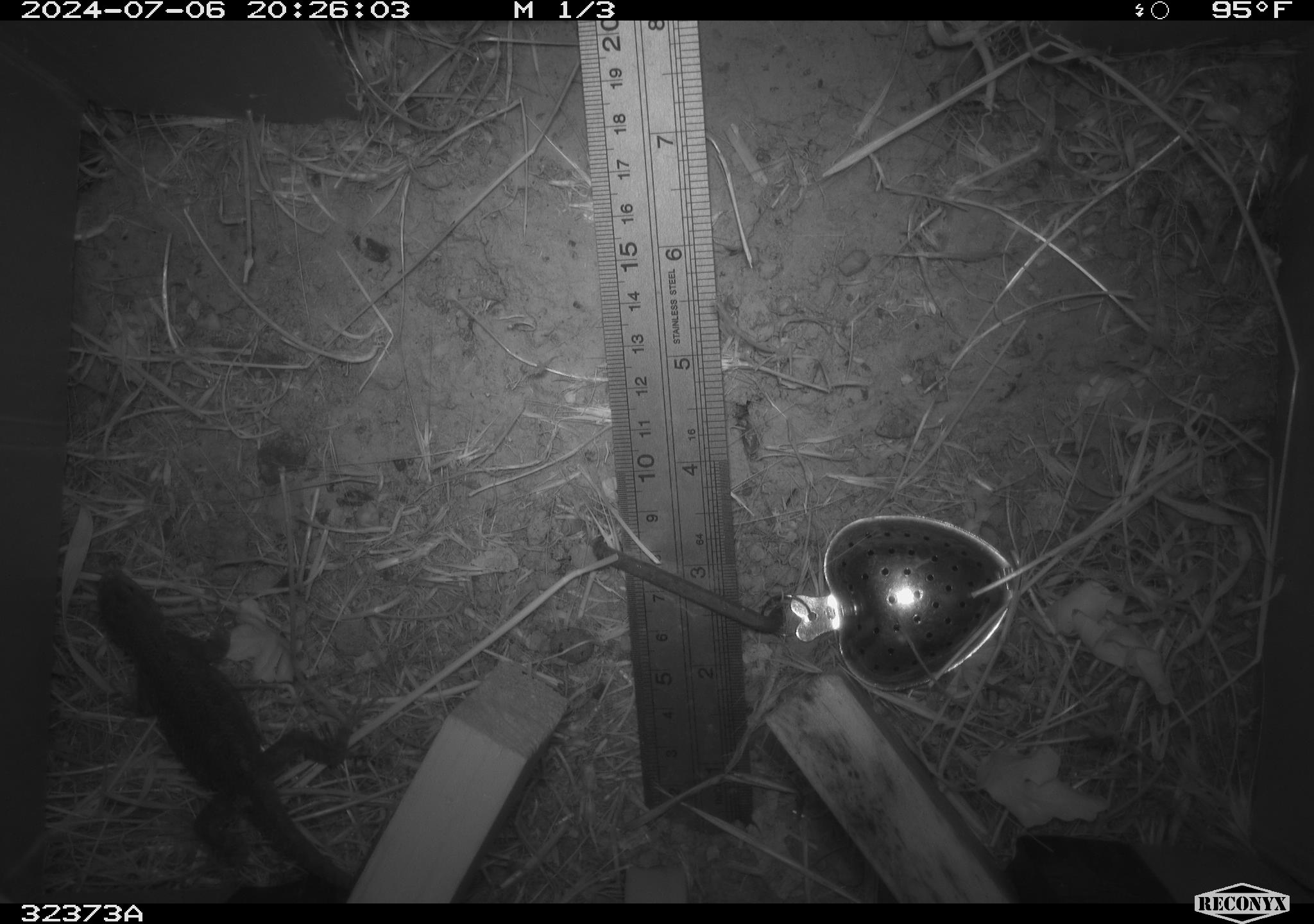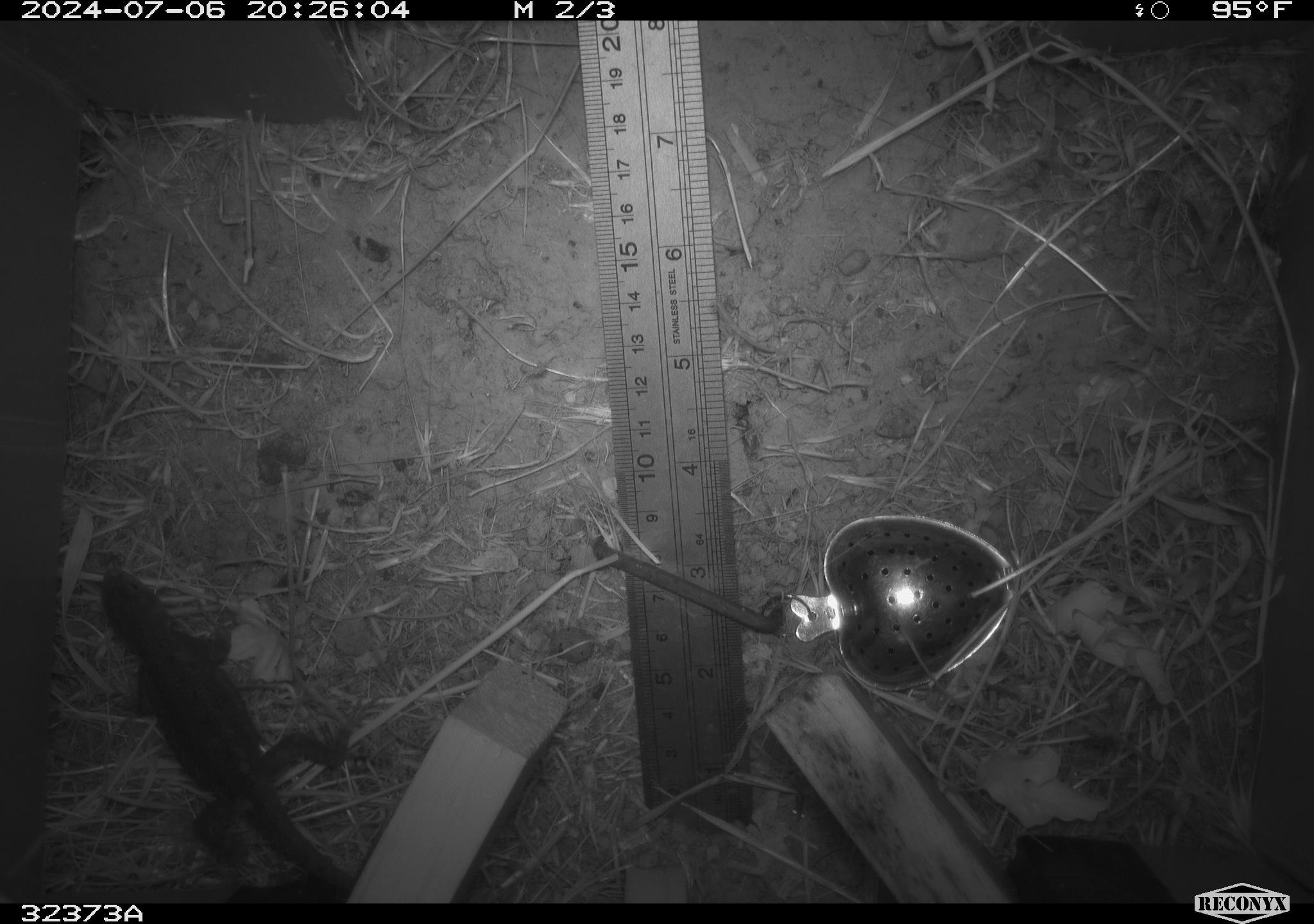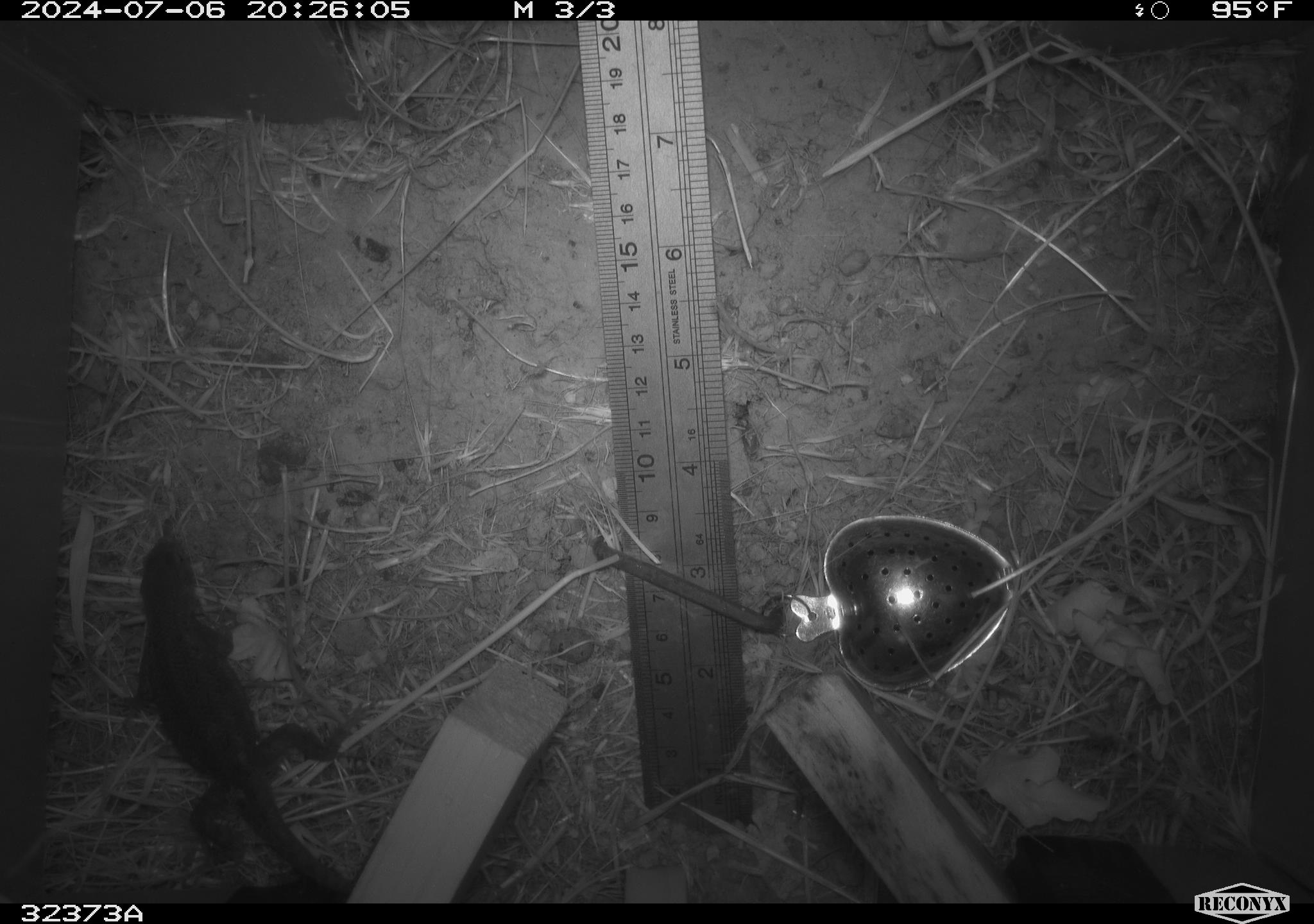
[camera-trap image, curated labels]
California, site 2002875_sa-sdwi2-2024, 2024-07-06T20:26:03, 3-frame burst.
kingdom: Animalia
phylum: Chordata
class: Reptilia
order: Squamata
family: Phrynosomatidae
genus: Sceloporus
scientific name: Sceloporus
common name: spiny lizards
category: sceloporus species